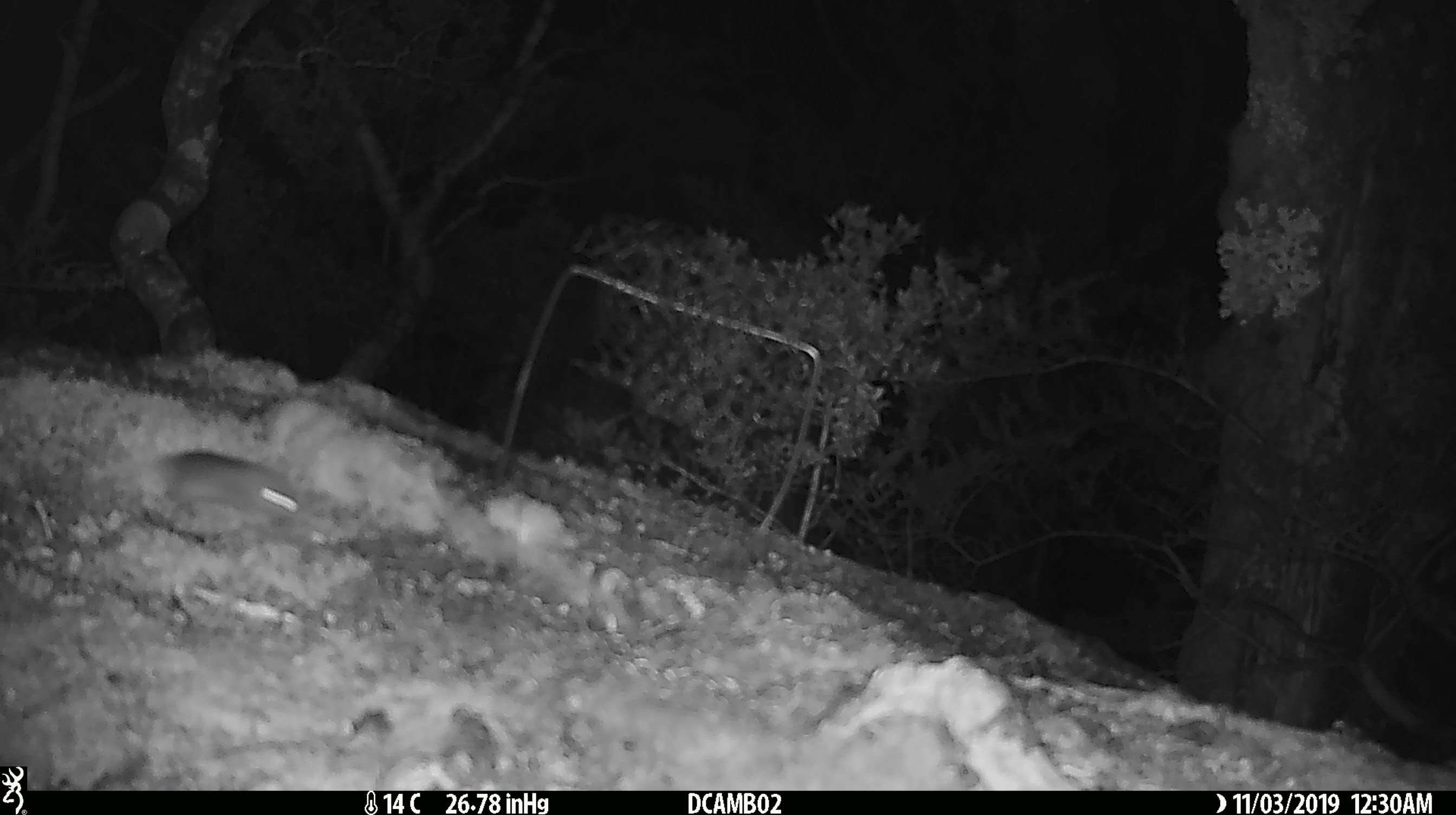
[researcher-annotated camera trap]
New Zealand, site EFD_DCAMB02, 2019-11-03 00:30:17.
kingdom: Animalia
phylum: Chordata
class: Mammalia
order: Rodentia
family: Muridae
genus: Mus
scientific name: Mus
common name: mouse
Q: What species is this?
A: Mouse (Mus).